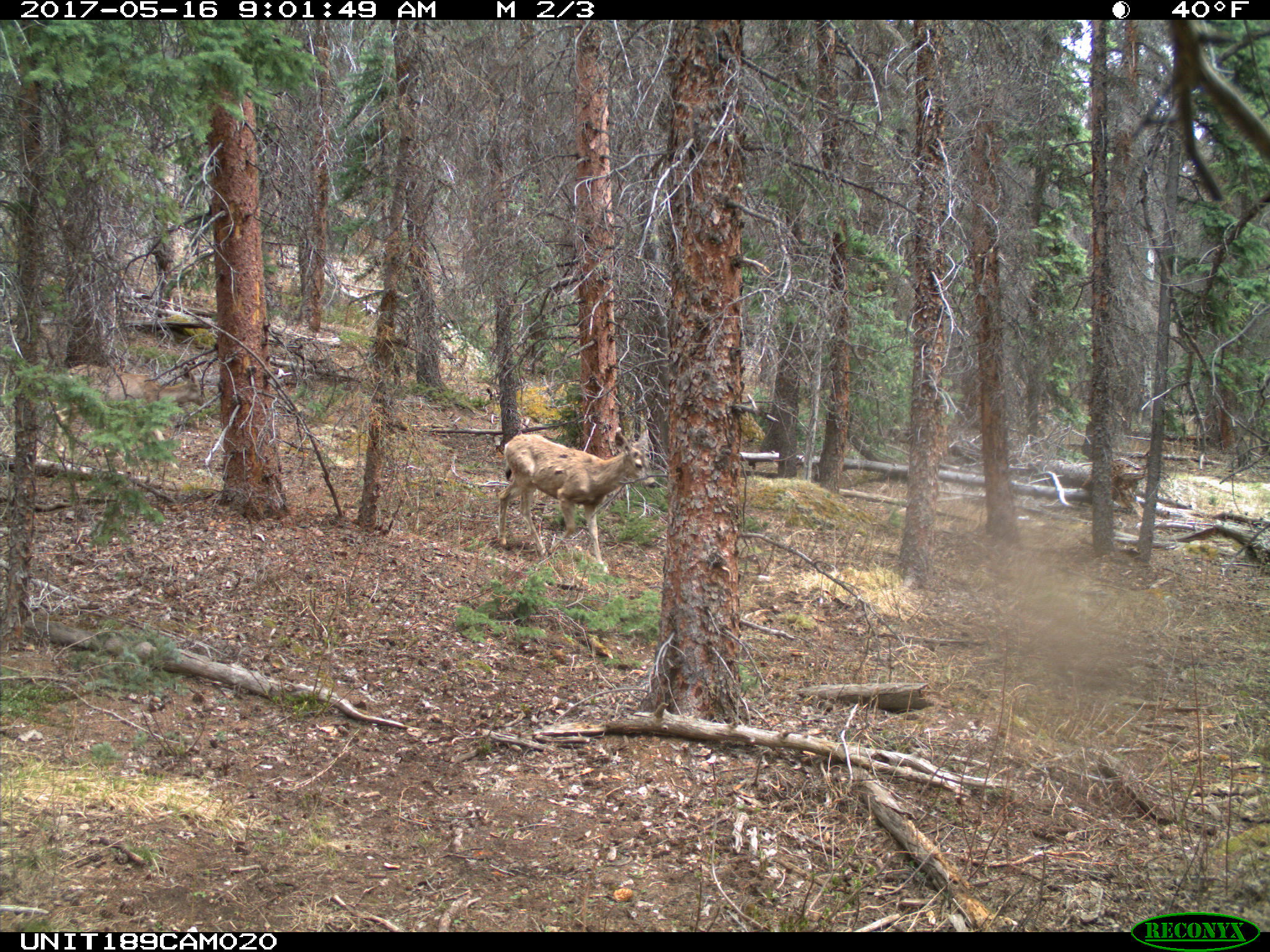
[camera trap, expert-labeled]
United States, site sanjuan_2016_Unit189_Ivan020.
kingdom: Animalia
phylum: Chordata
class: Mammalia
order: Artiodactyla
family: Cervidae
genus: Odocoileus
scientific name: Odocoileus hemionus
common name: mule deer